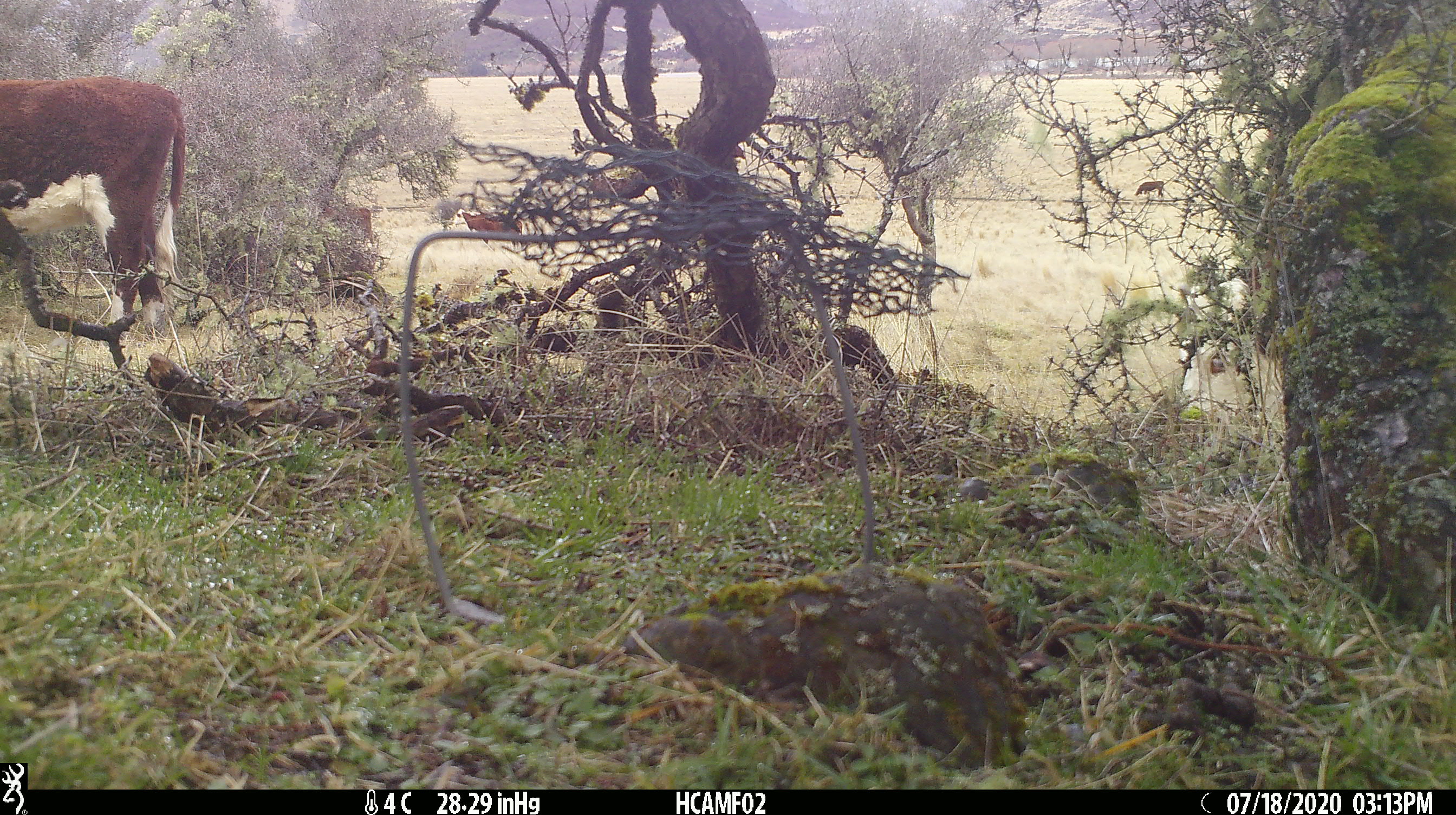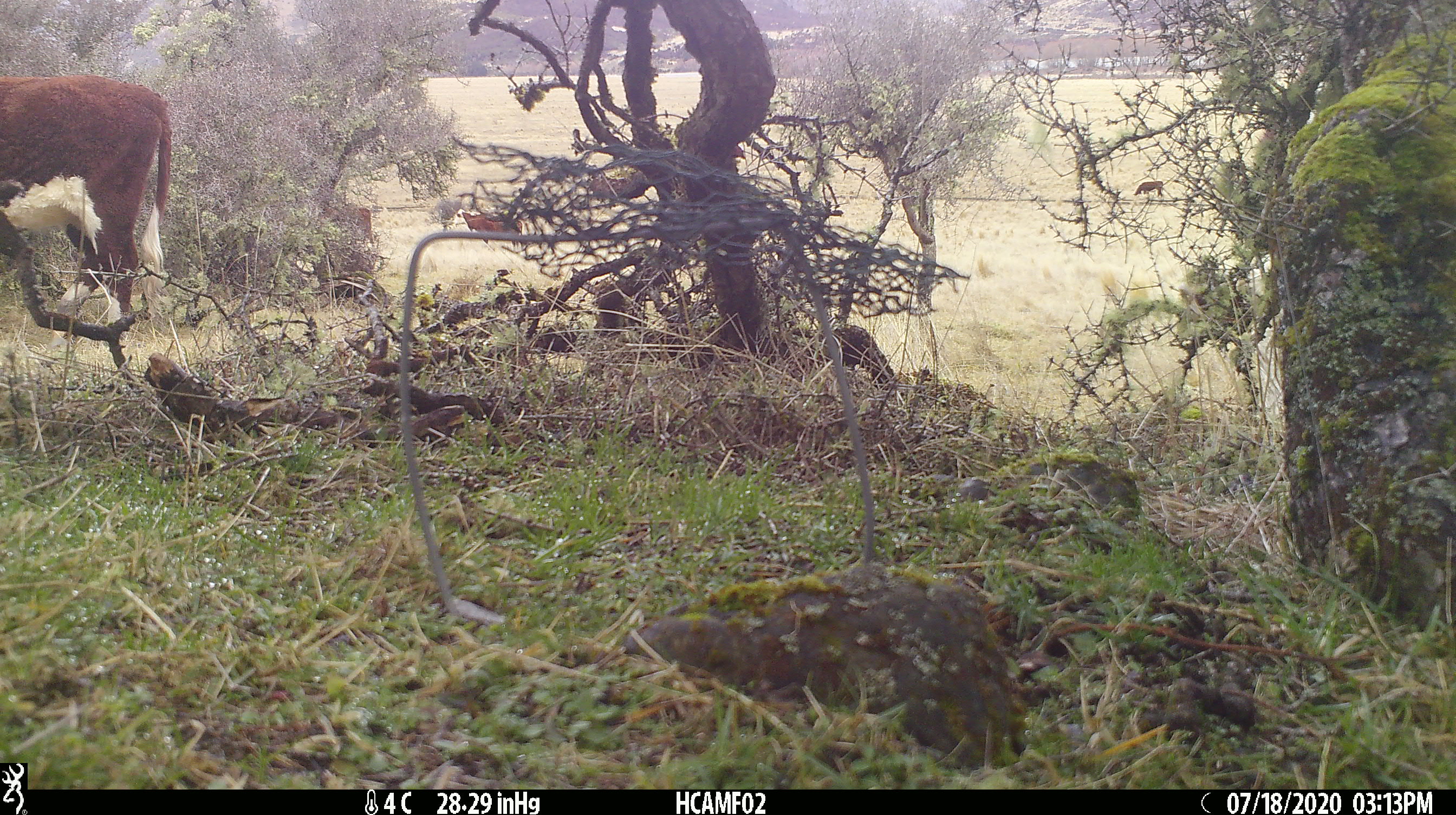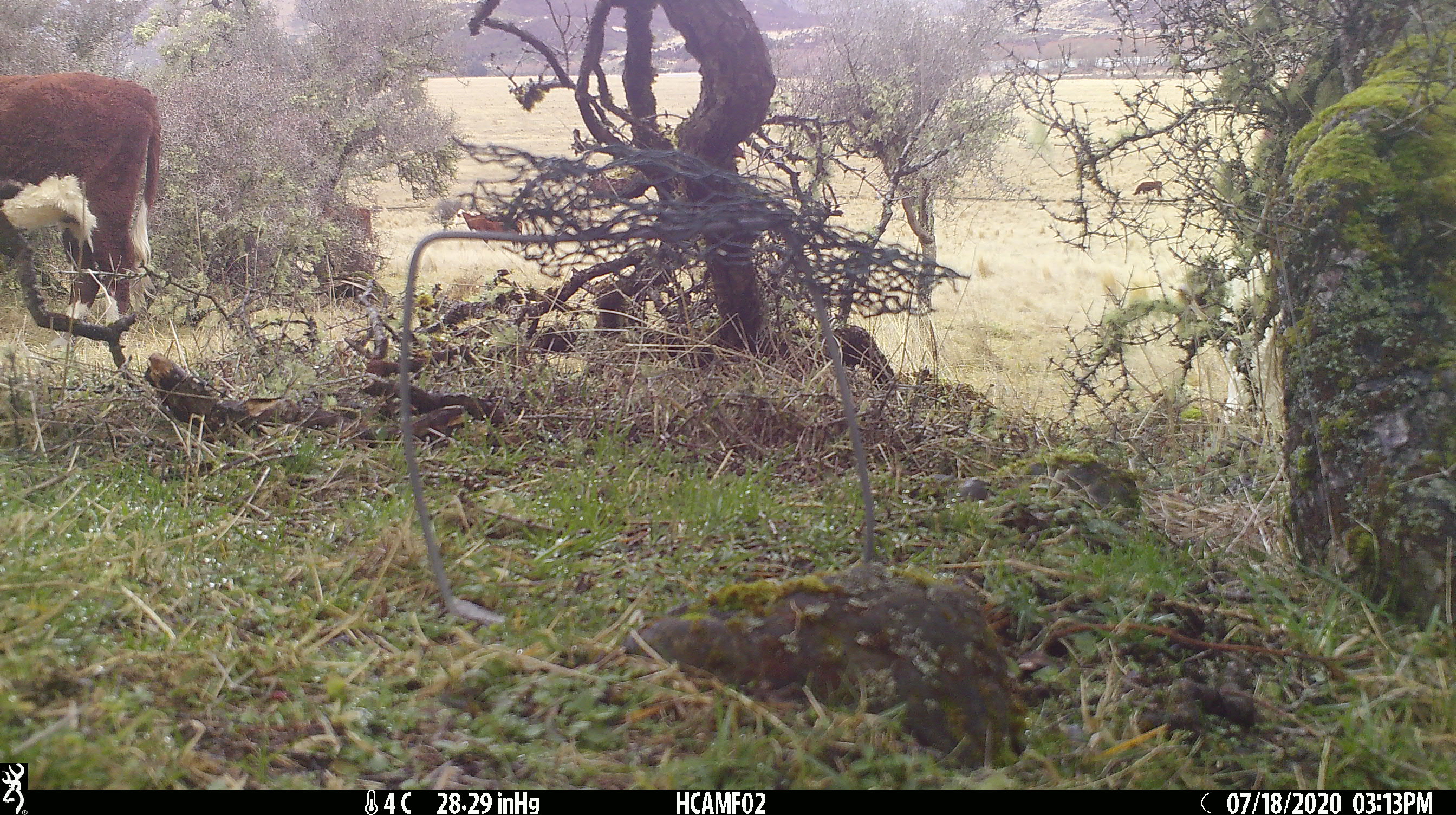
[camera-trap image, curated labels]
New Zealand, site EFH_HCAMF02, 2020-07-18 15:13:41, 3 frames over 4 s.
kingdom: Animalia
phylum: Chordata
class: Mammalia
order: Artiodactyla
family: Bovidae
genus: Bos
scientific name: Bos taurus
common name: domestic cow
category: cow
Cow (domestic cow) (Bos taurus).